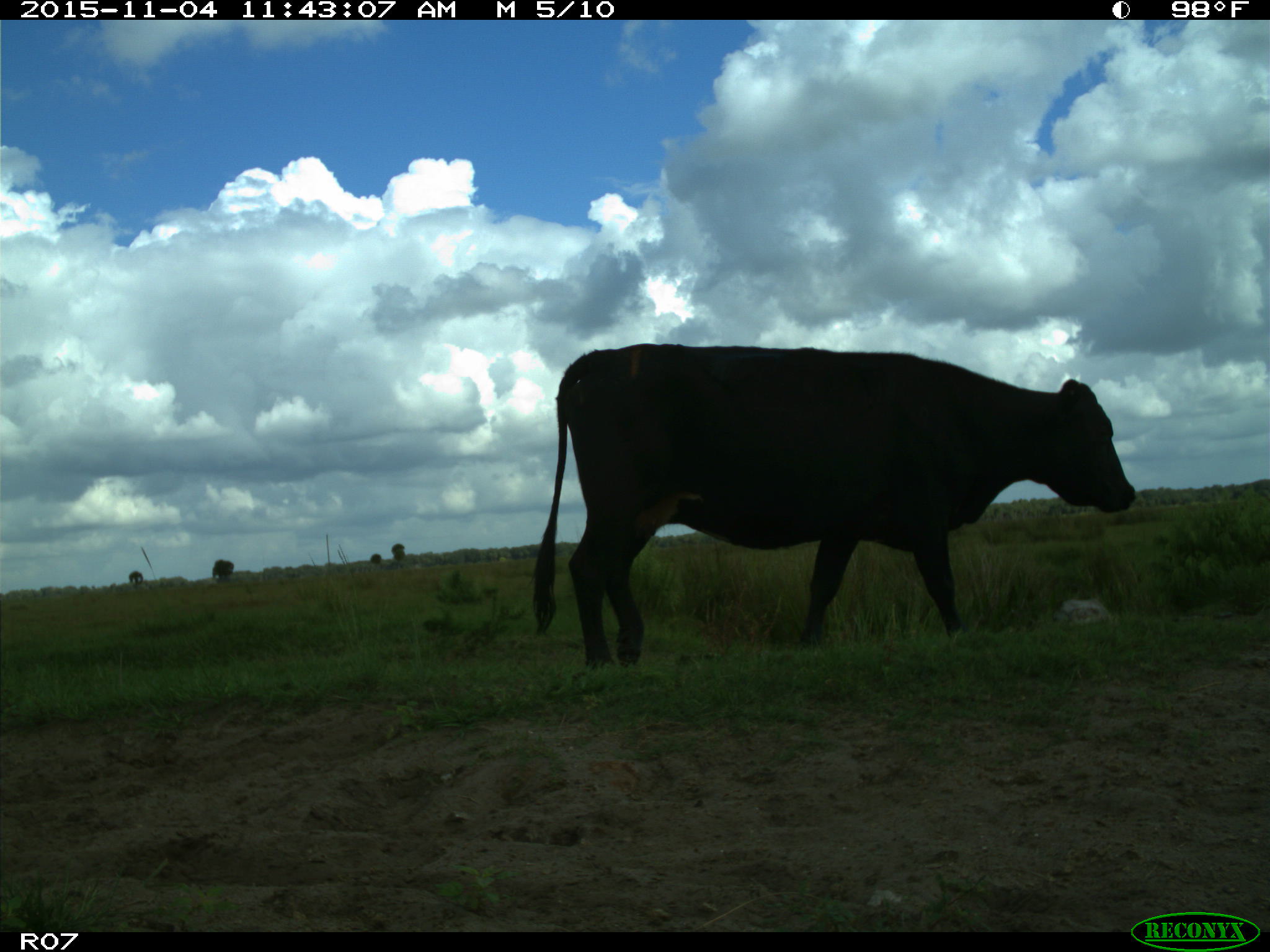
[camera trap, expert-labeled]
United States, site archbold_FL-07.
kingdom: Animalia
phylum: Chordata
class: Mammalia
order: Artiodactyla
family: Bovidae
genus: Bos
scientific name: Bos taurus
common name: domestic cow